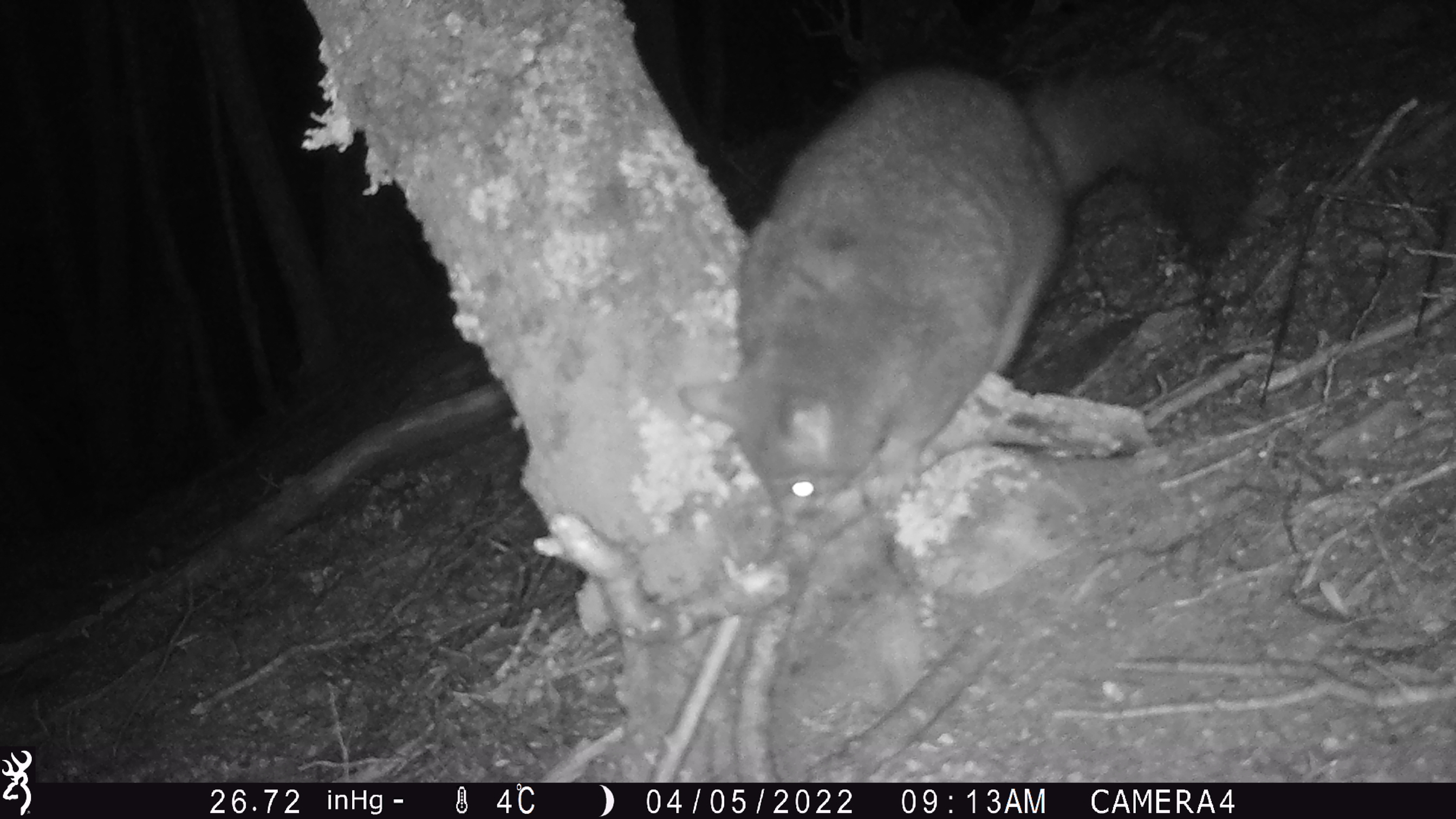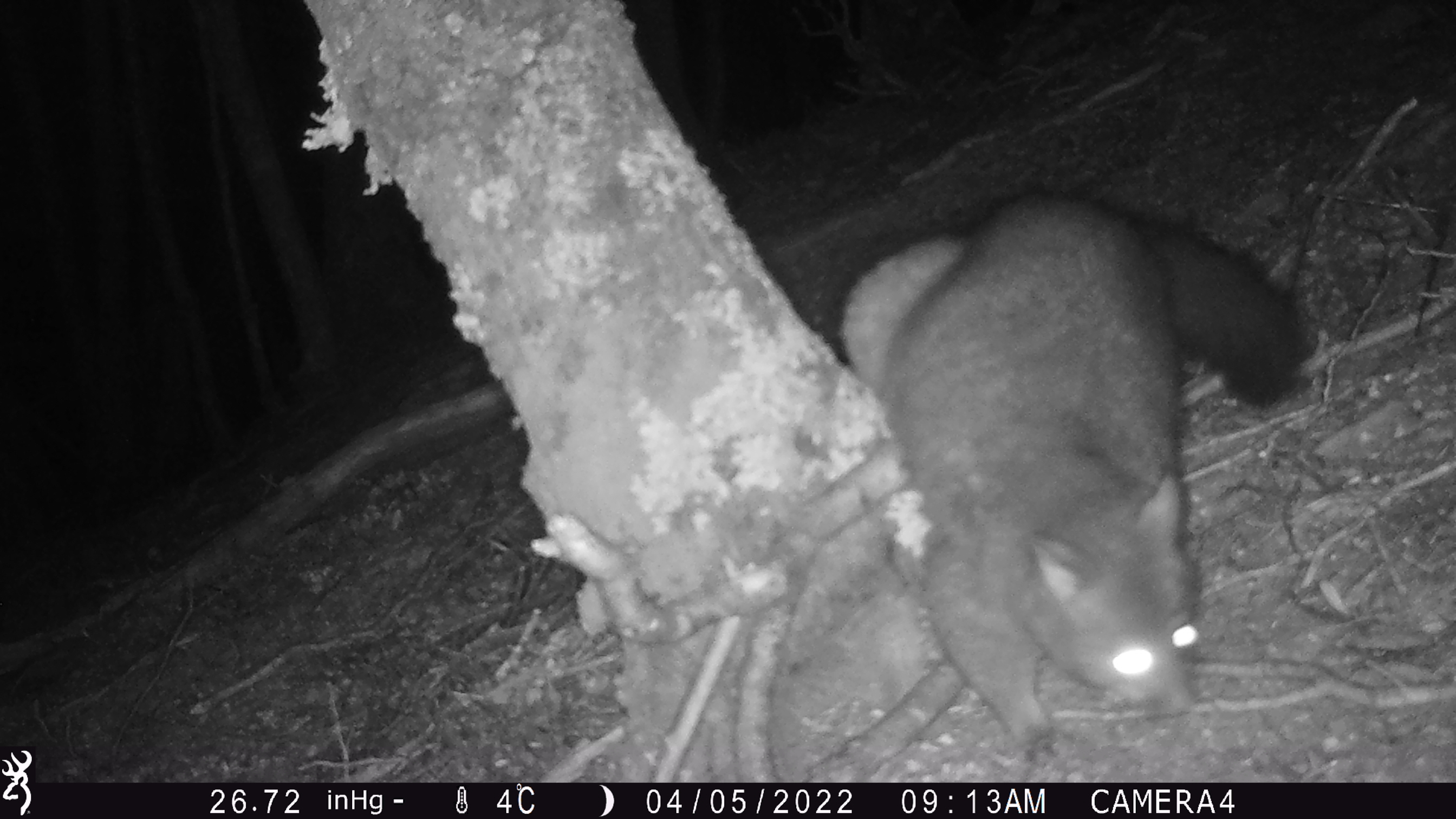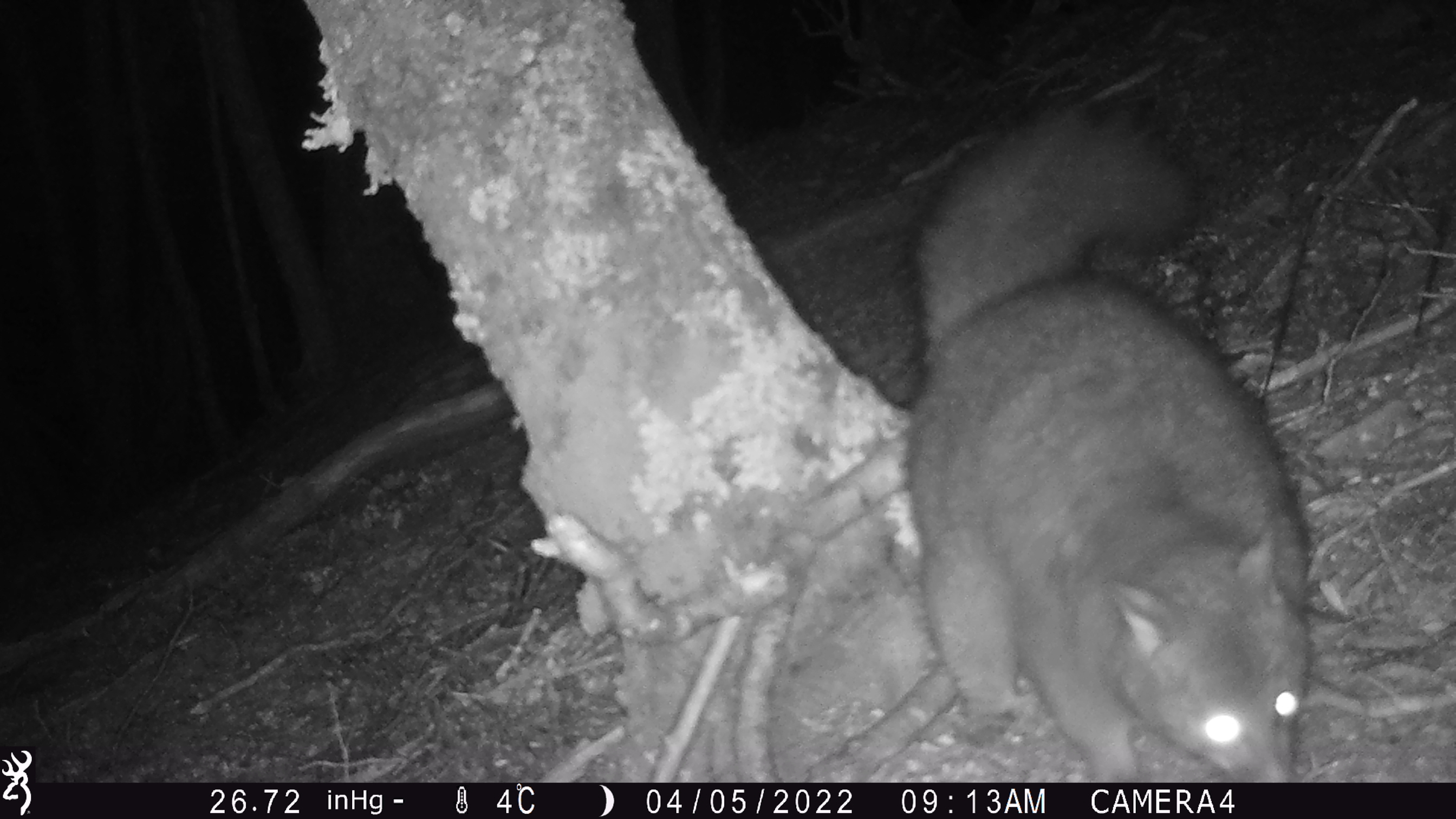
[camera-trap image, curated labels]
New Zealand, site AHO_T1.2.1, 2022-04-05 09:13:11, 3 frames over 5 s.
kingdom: Animalia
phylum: Chordata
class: Mammalia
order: Diprotodontia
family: Phalangeridae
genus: Trichosurus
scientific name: Trichosurus vulpecula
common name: common brushtail possum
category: possum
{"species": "possum (common brushtail possum) (Trichosurus vulpecula)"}